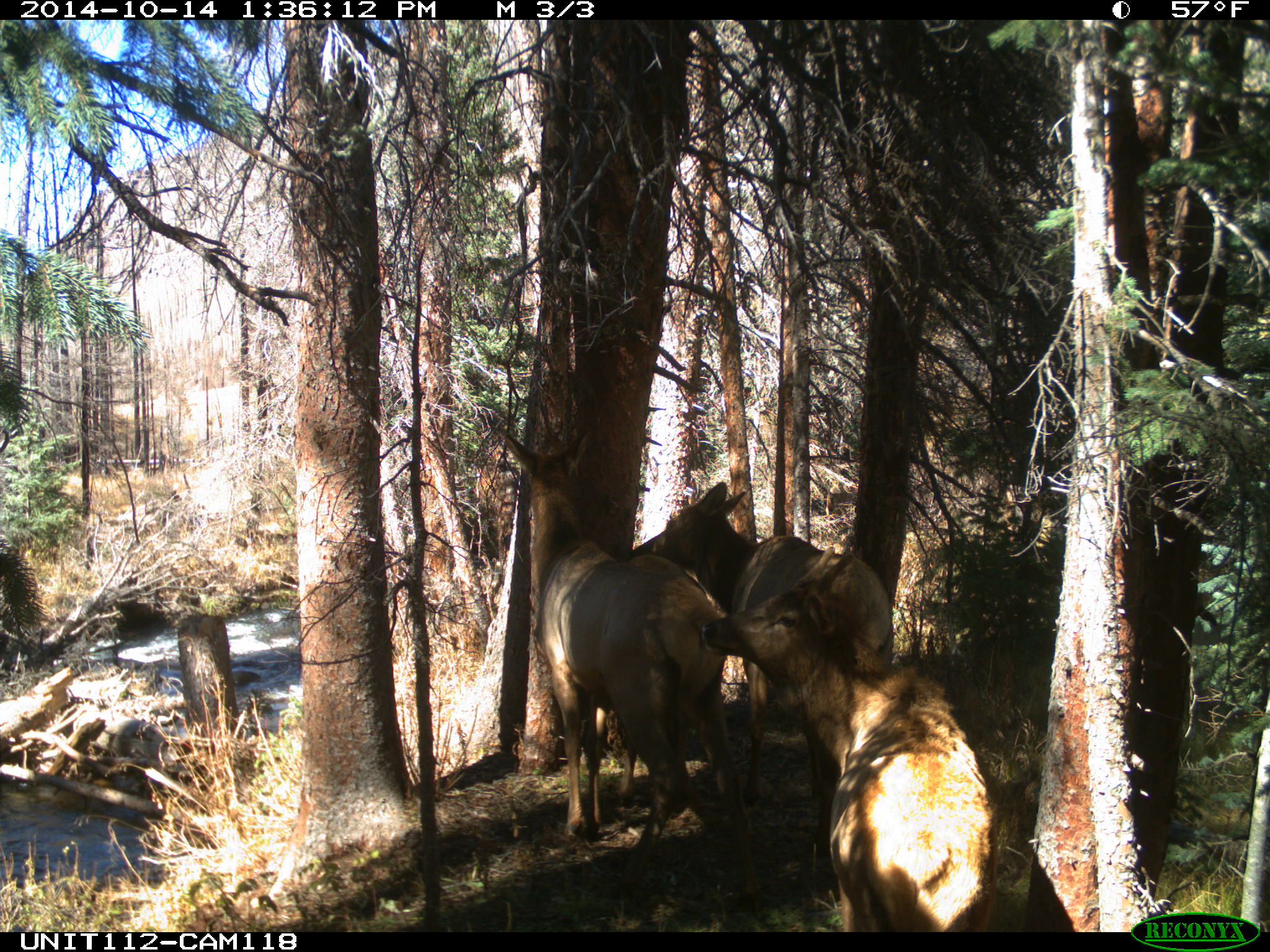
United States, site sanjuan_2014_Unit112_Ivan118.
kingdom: Animalia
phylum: Chordata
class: Mammalia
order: Artiodactyla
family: Cervidae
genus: Cervus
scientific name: Cervus elaphus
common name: red deer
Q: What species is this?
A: Cervus elaphus (red deer).